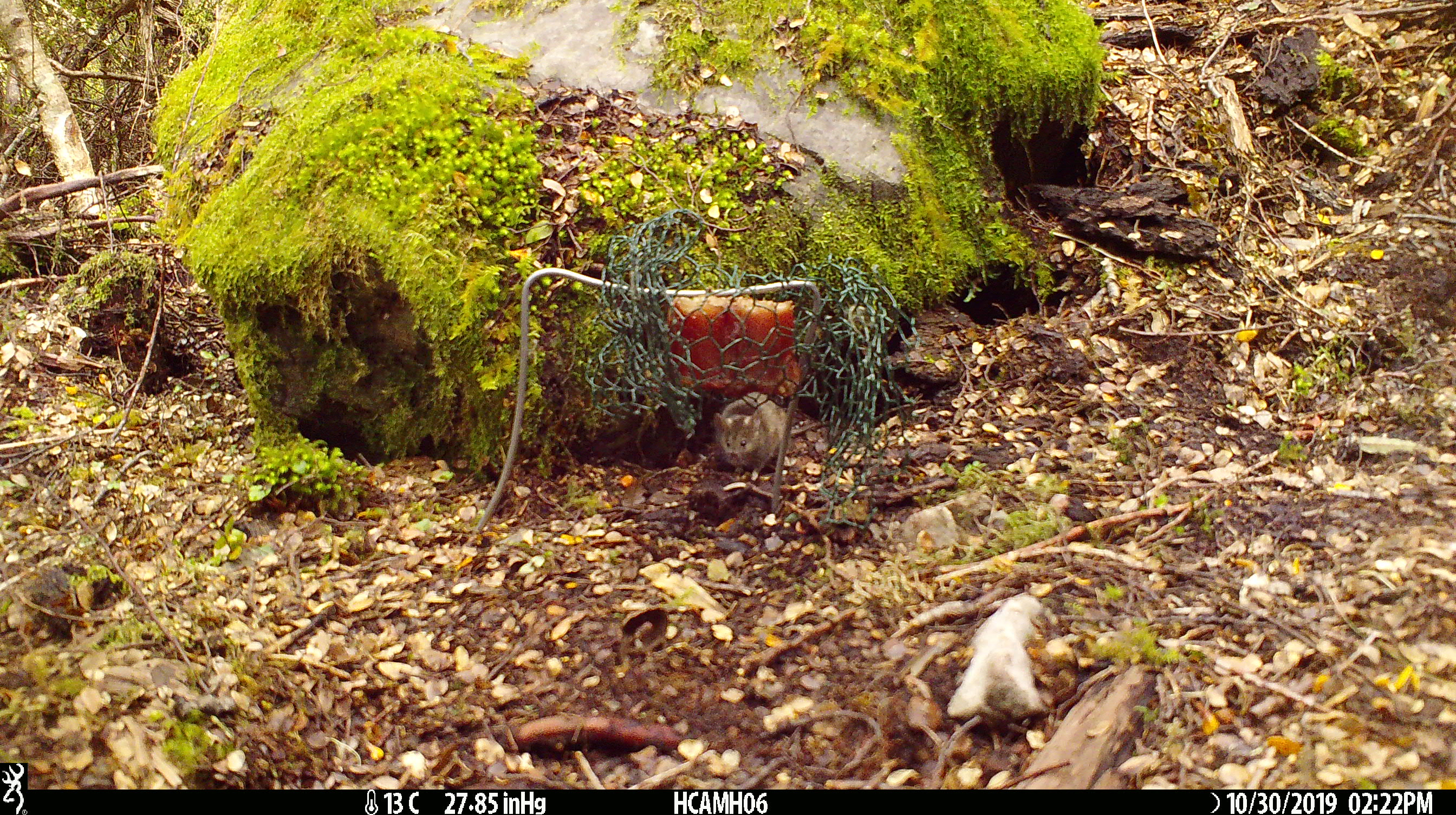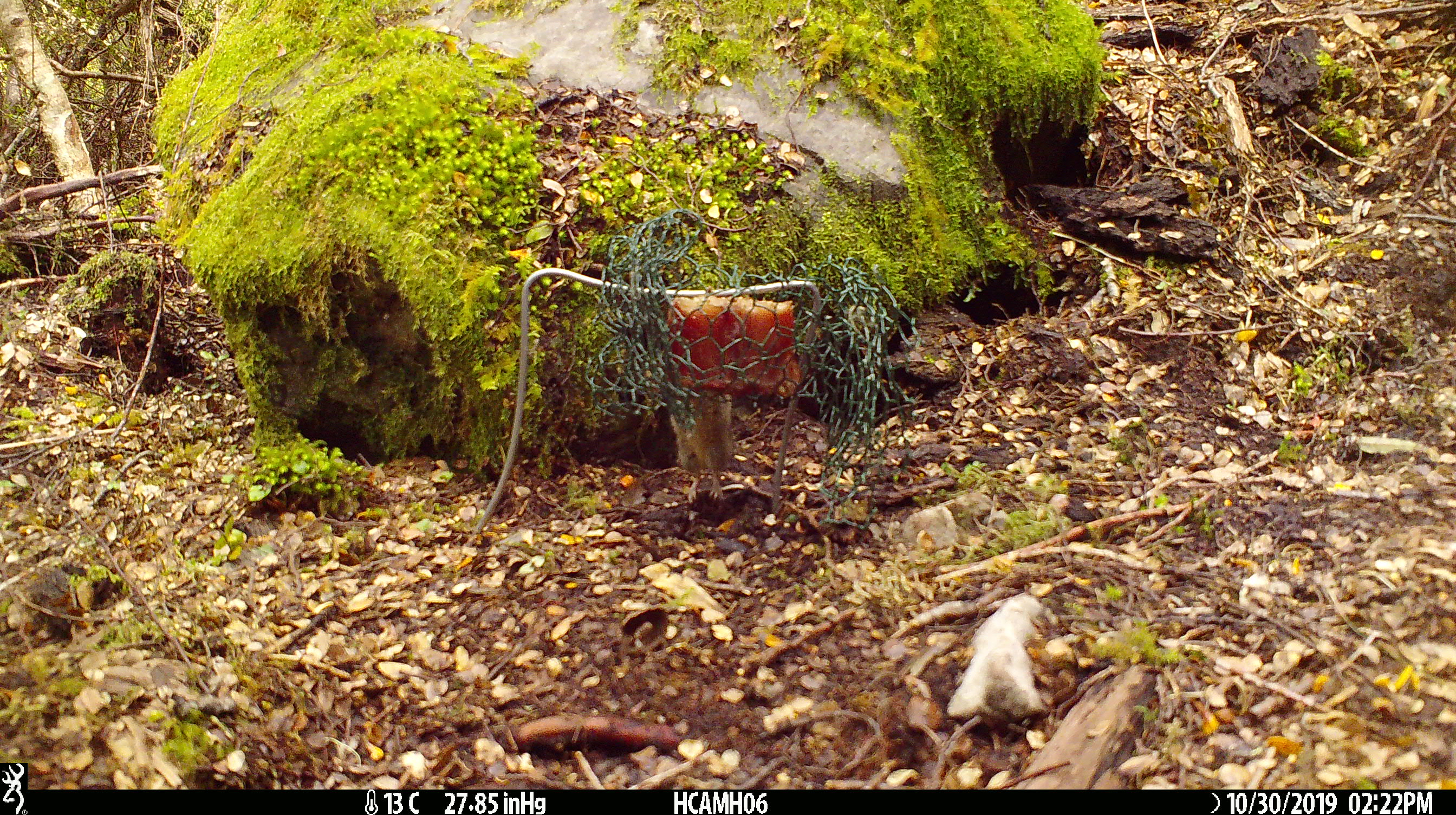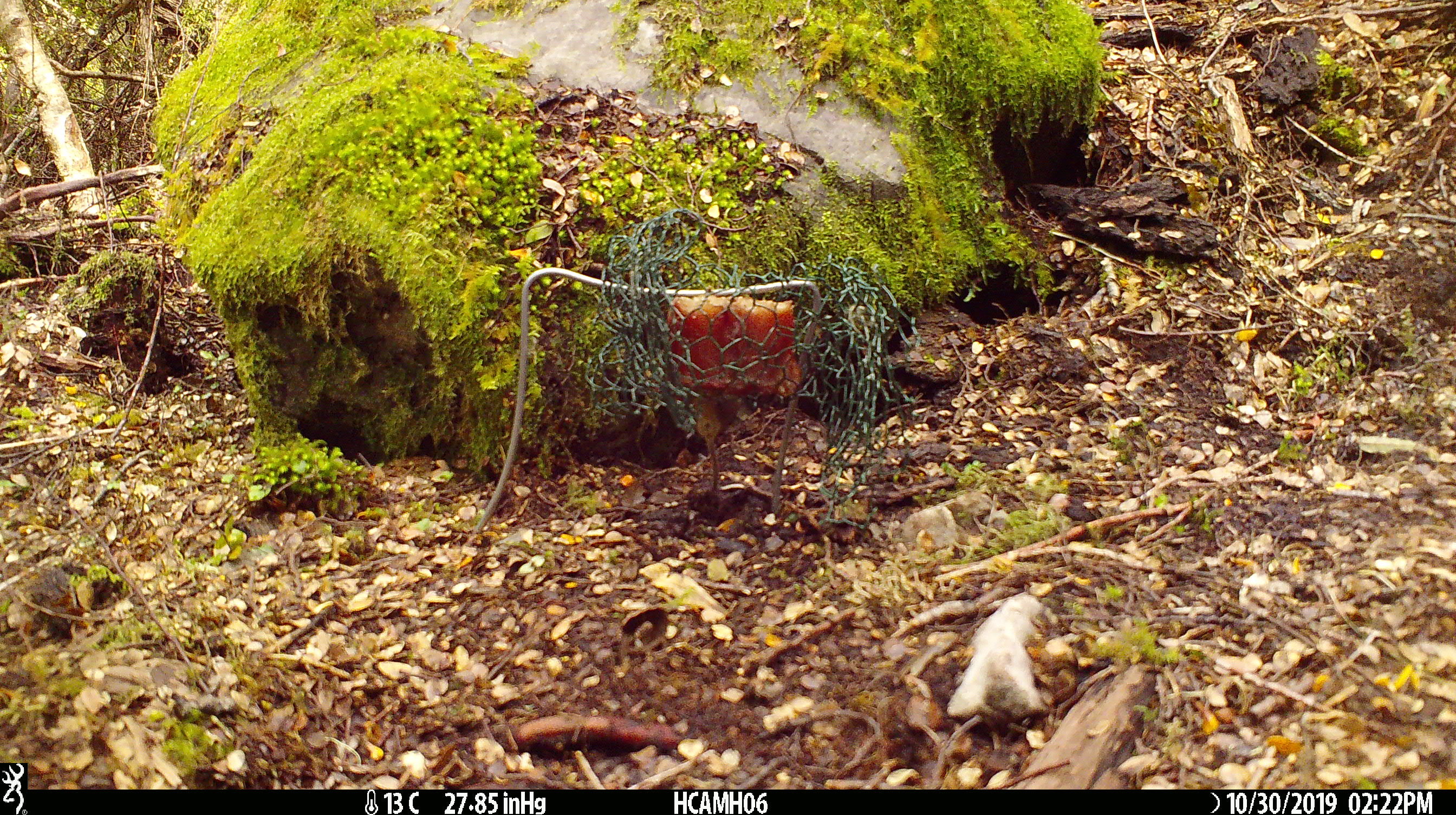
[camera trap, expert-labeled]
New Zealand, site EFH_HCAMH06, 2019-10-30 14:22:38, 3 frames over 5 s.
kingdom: Animalia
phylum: Chordata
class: Mammalia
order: Rodentia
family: Muridae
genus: Mus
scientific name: Mus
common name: mouse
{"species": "mouse (Mus)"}